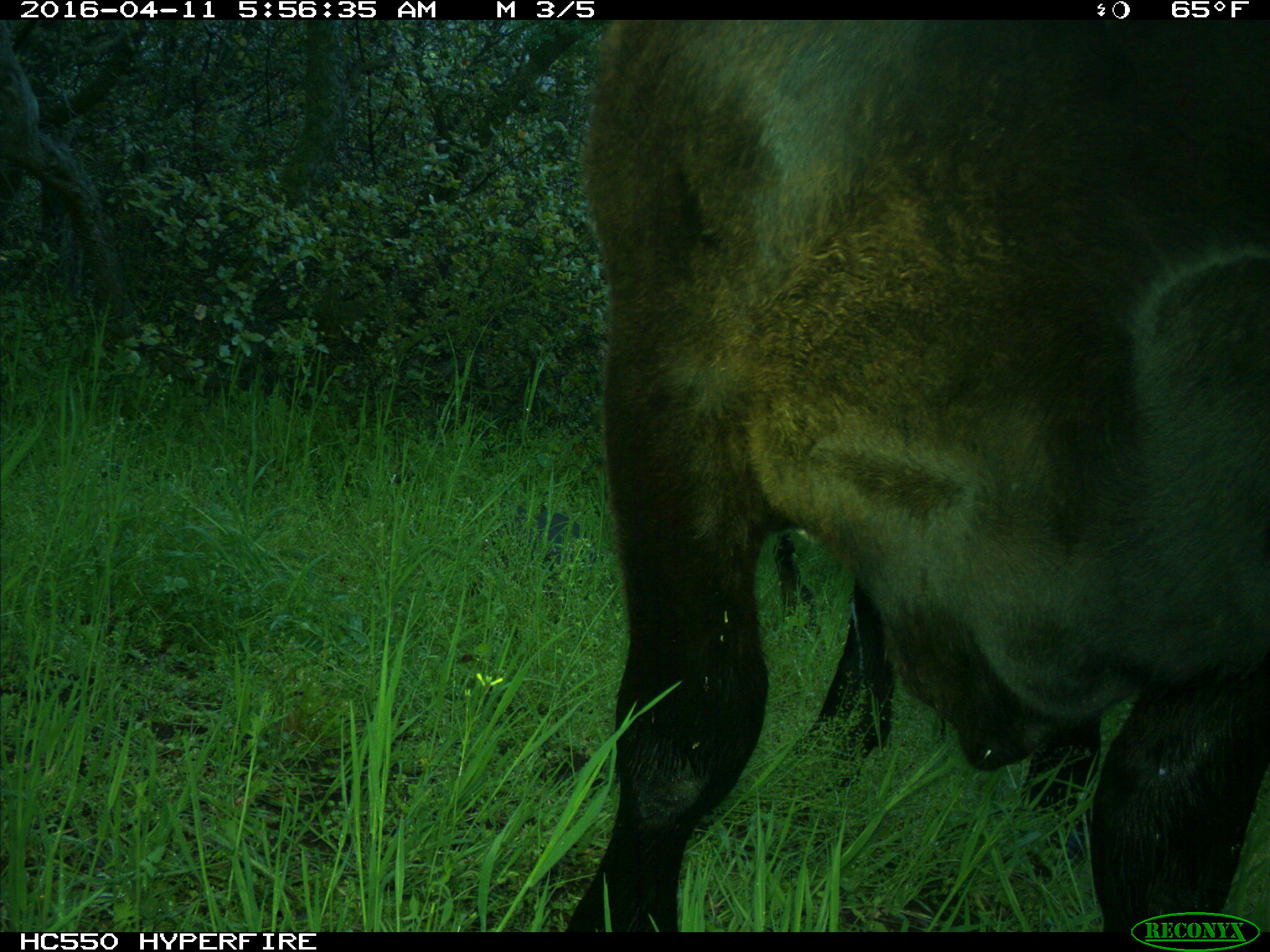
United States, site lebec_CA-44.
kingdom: Animalia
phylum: Chordata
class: Mammalia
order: Artiodactyla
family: Bovidae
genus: Bos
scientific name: Bos taurus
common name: domestic cow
Bos taurus (domestic cow).